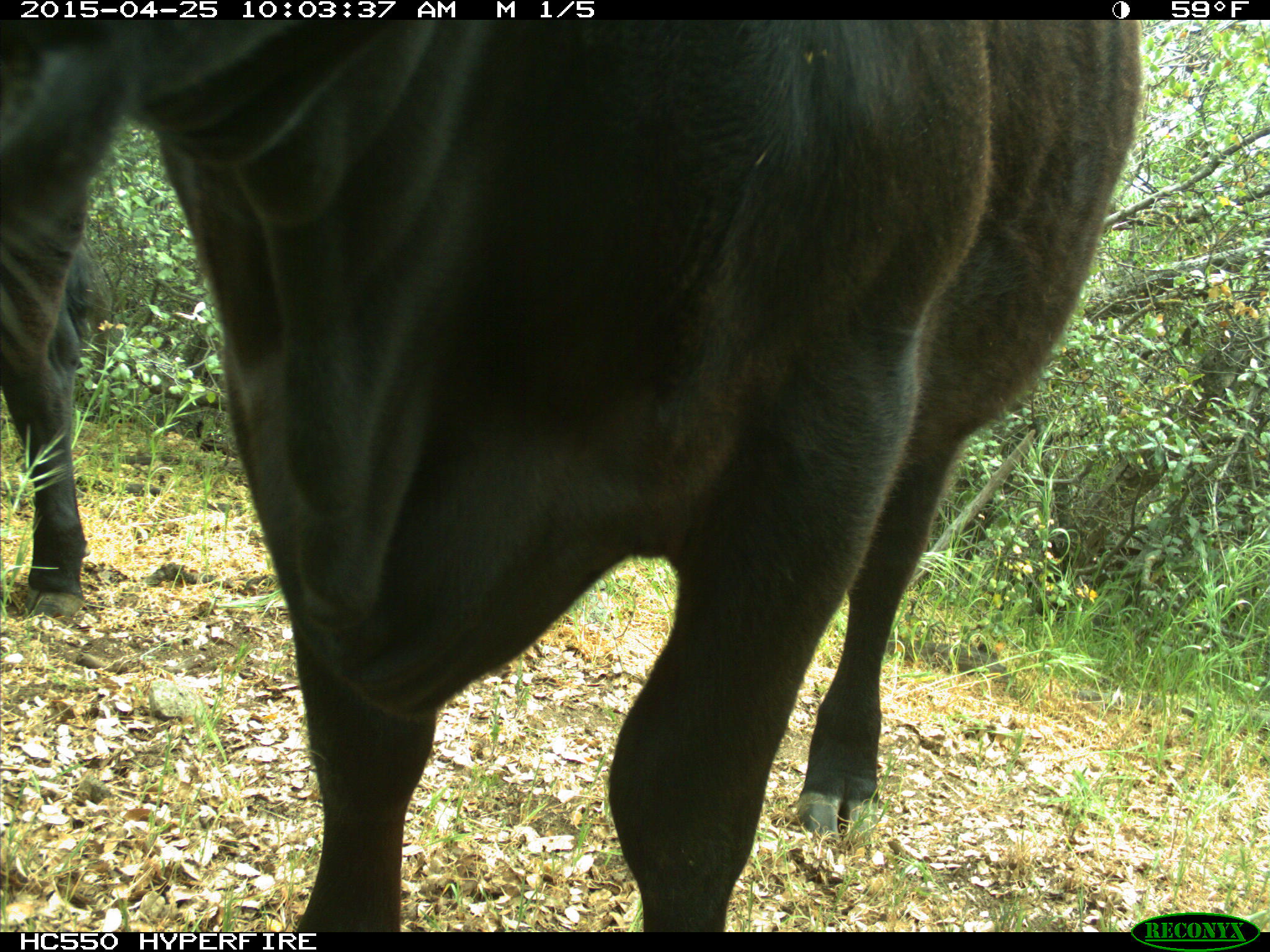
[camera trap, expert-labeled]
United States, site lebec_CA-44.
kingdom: Animalia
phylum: Chordata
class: Mammalia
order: Artiodactyla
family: Suidae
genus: Sus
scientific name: Sus scrofa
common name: wild boar